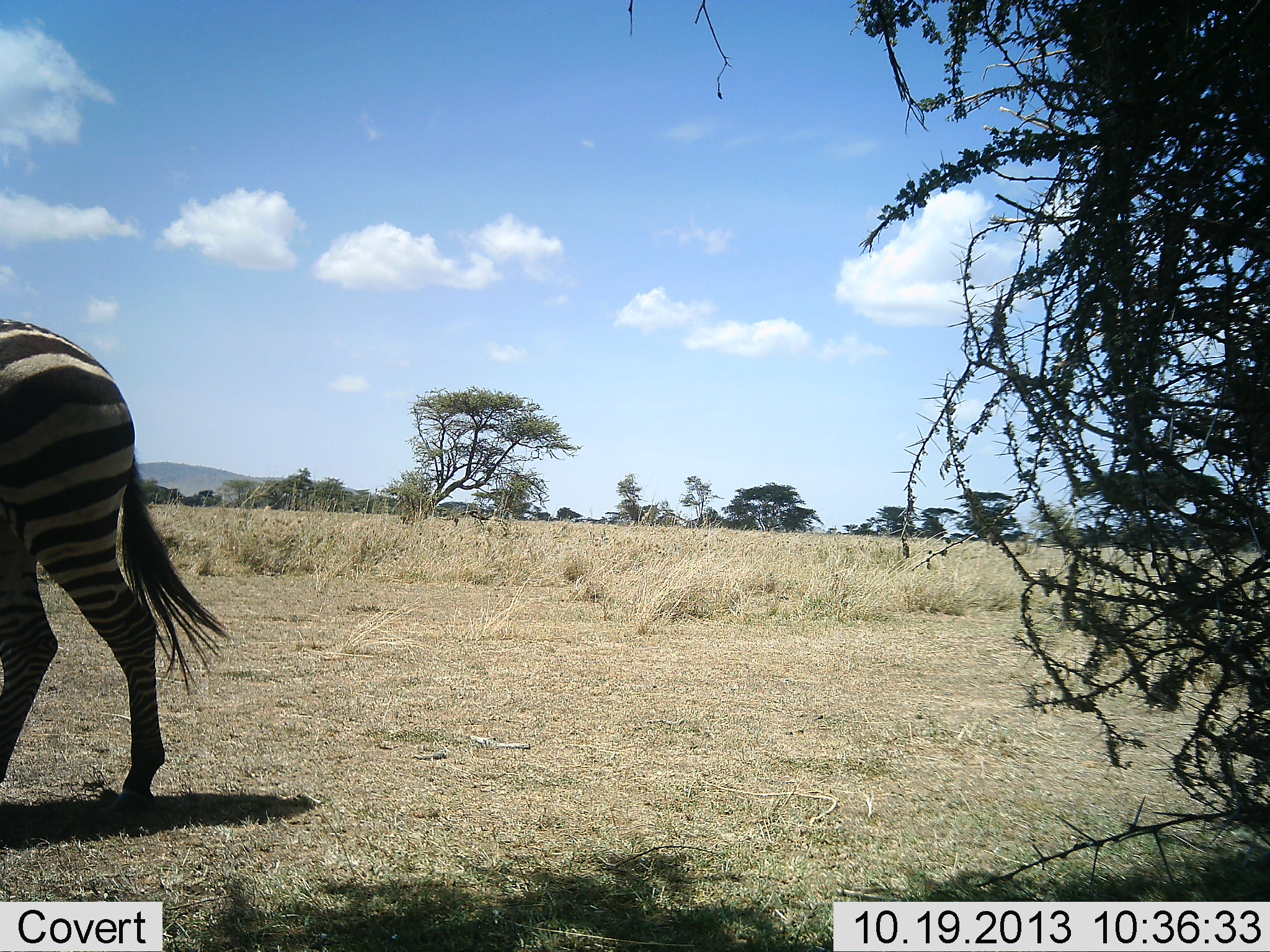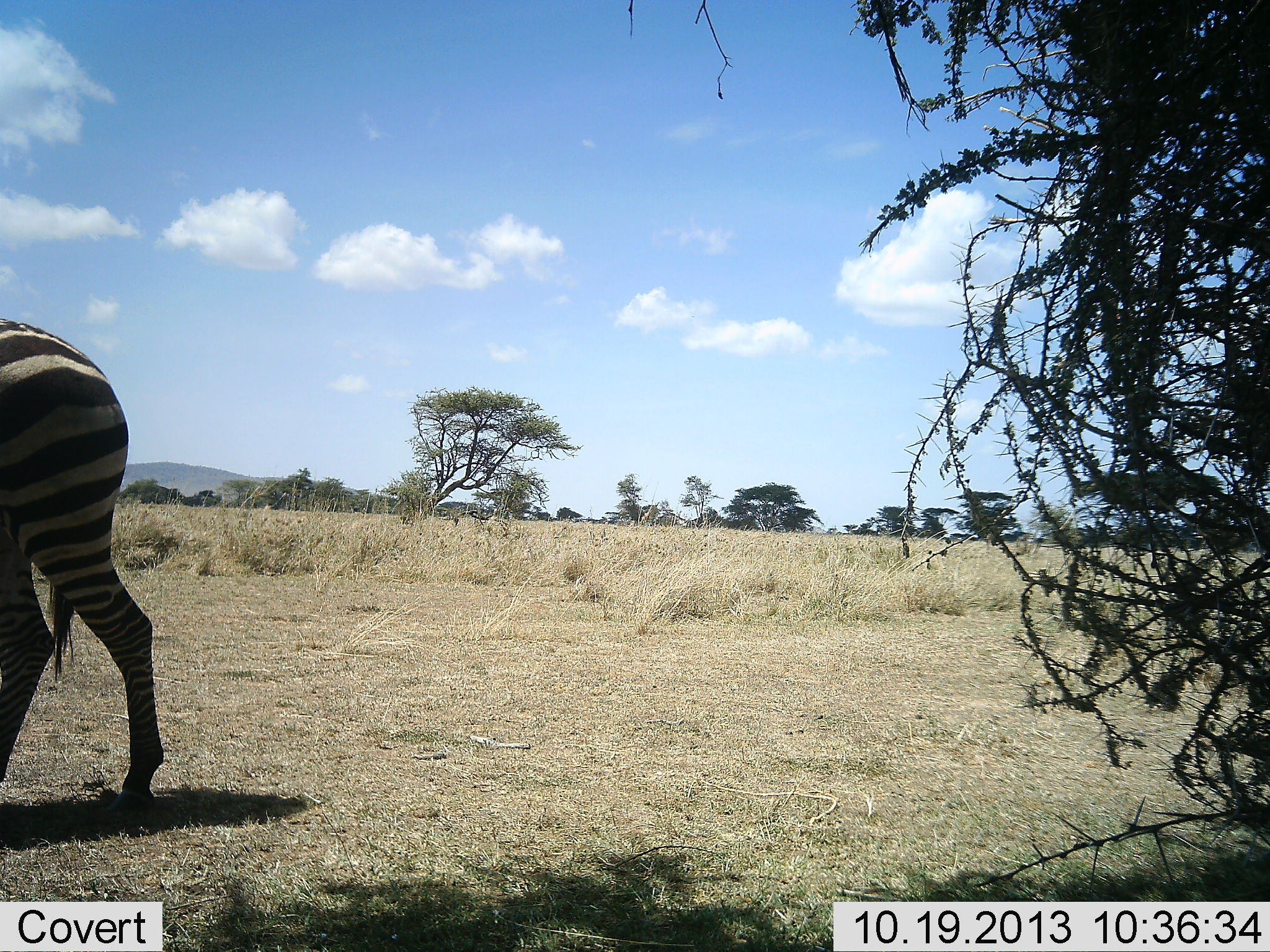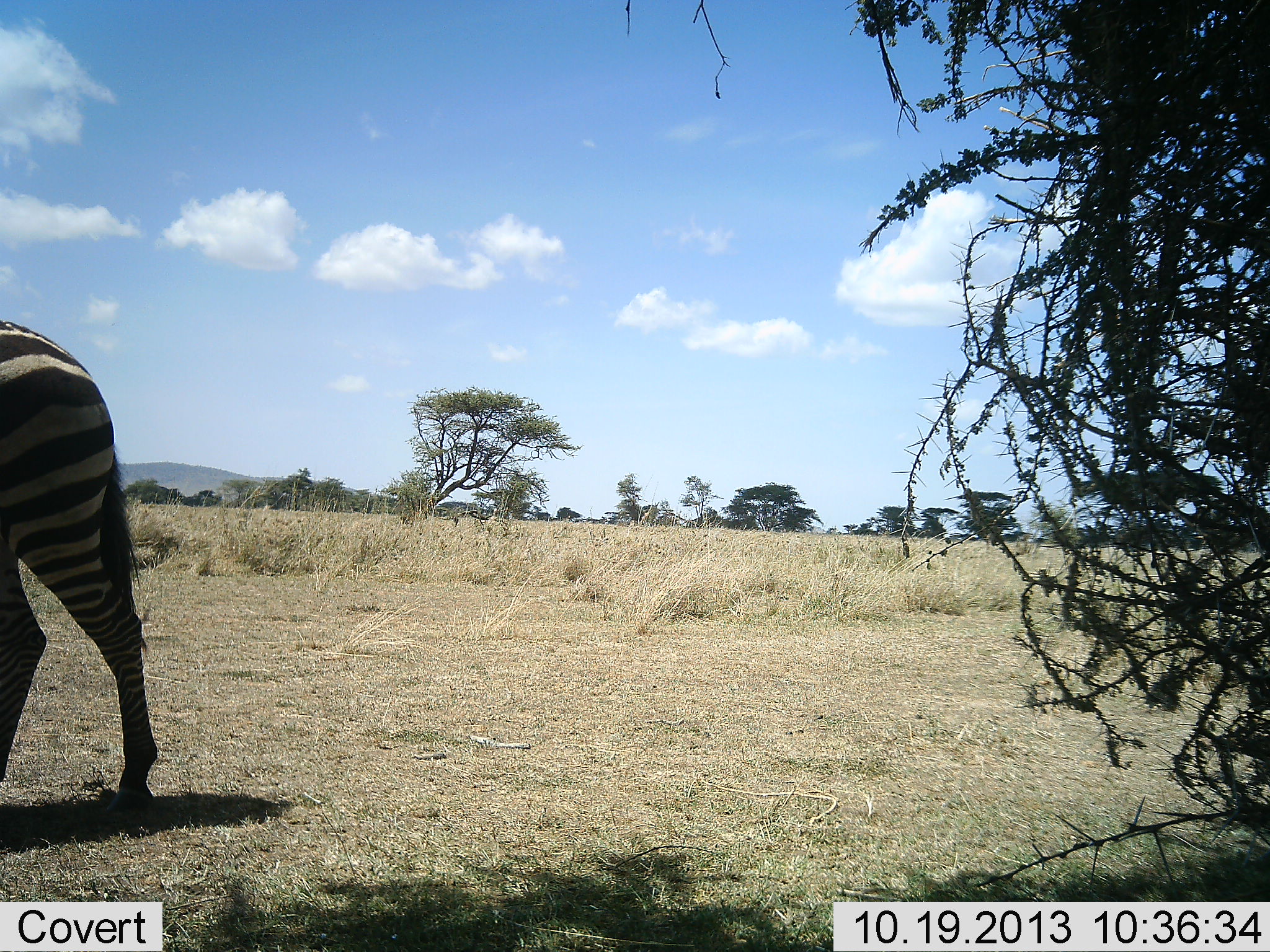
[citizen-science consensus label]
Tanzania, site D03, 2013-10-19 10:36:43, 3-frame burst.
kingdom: Animalia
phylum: Chordata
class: Mammalia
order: Perissodactyla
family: Equidae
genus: Equus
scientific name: Equus quagga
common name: plains zebra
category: zebra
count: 1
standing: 80%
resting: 0%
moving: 30%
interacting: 0%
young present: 0%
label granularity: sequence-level